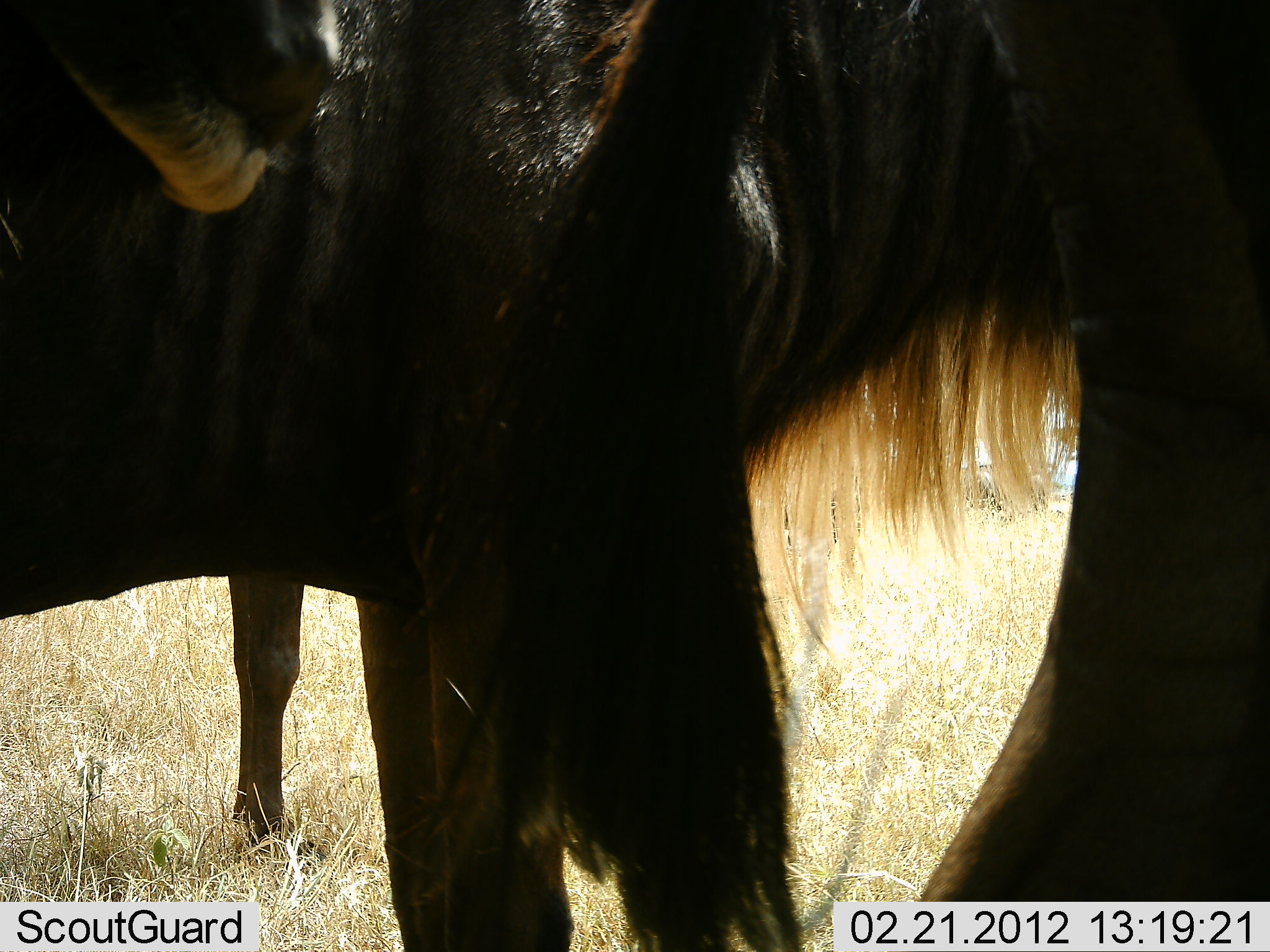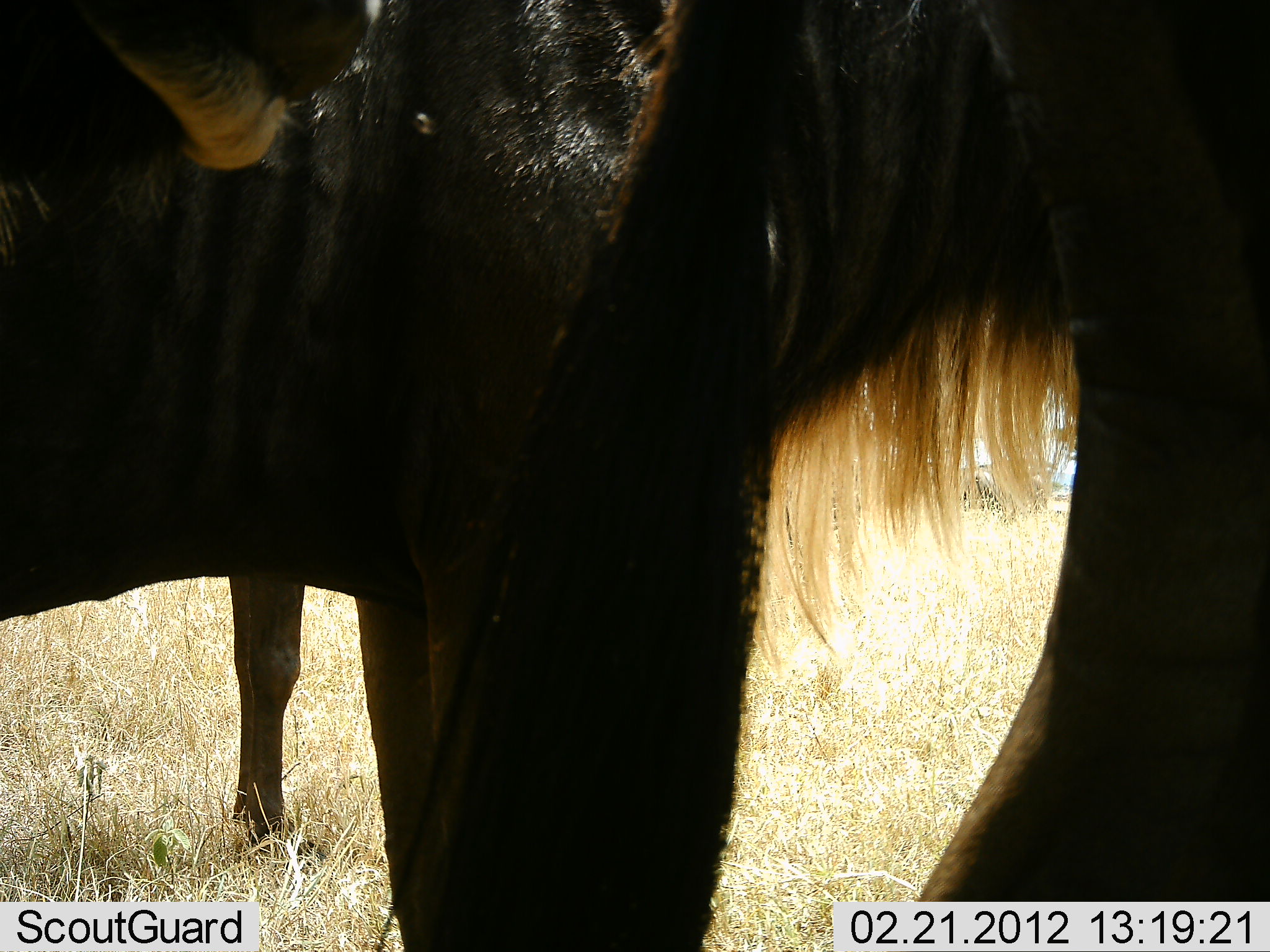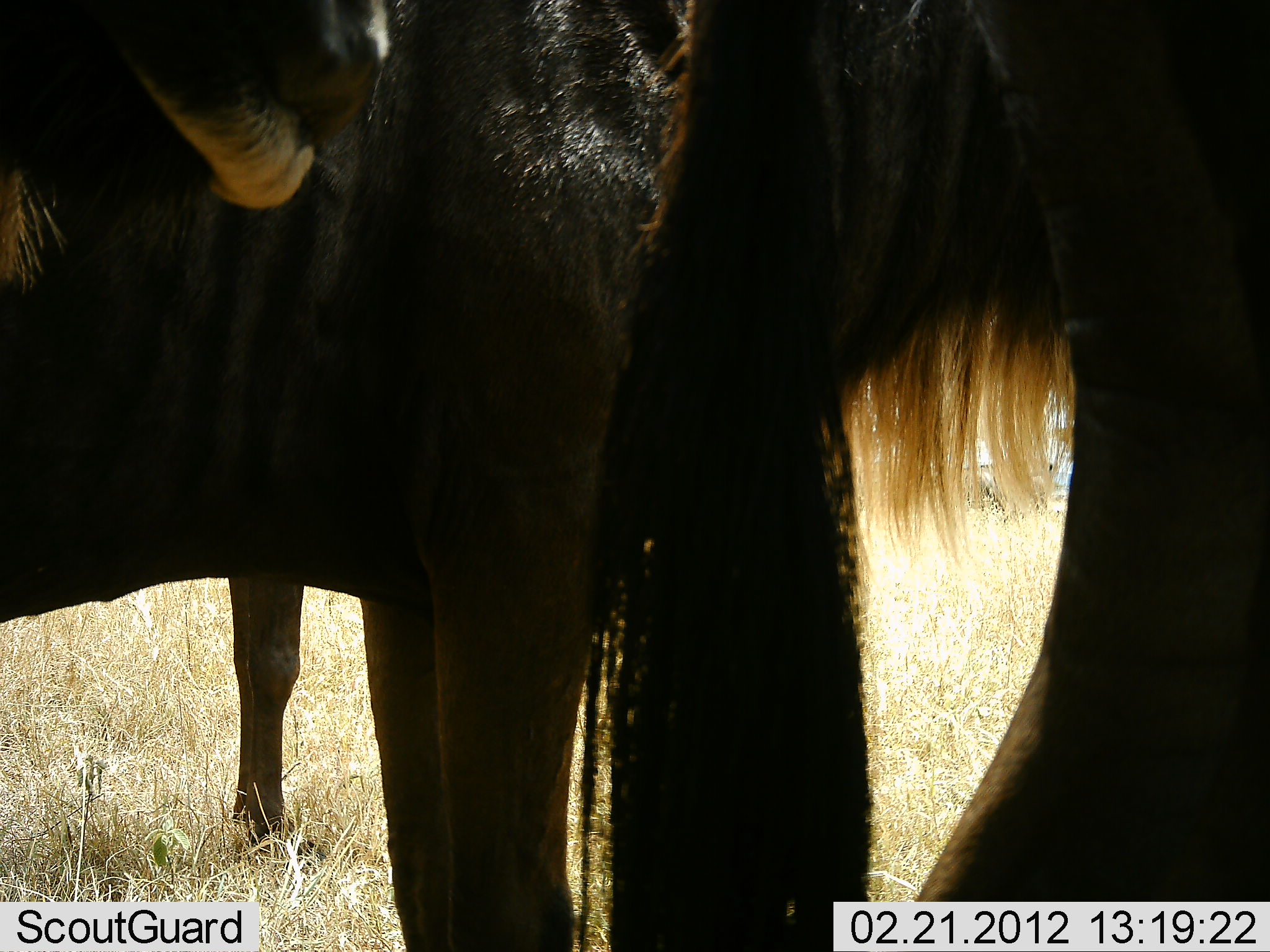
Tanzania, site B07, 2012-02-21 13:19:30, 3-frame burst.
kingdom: Animalia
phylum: Chordata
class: Mammalia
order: Artiodactyla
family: Bovidae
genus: Connochaetes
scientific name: Connochaetes taurinus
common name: blue wildebeest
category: wildebeest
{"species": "wildebeest (blue wildebeest) (Connochaetes taurinus)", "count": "3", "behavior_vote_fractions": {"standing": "100%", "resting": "0%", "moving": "0%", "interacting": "0%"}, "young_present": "0%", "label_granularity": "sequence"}